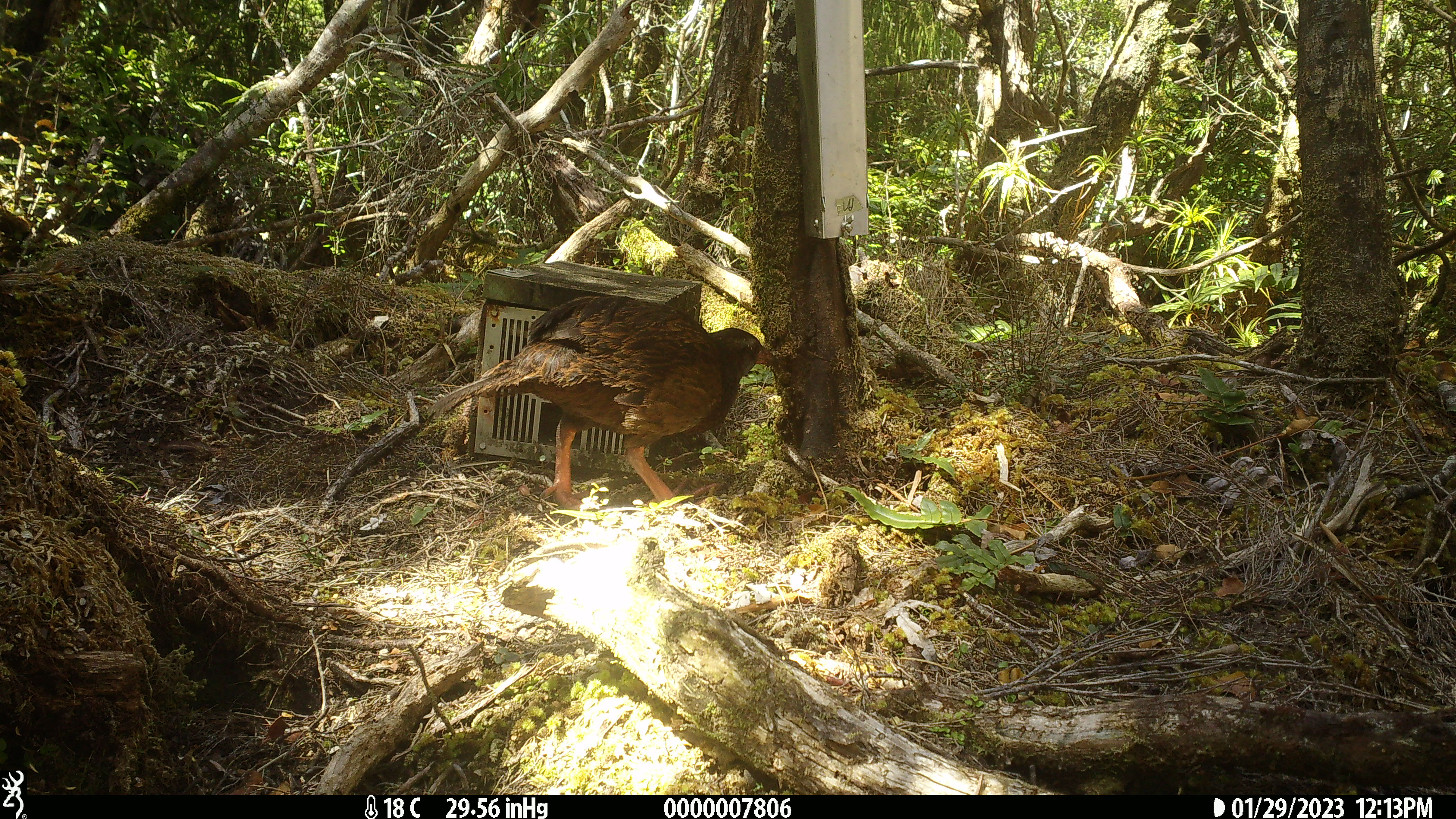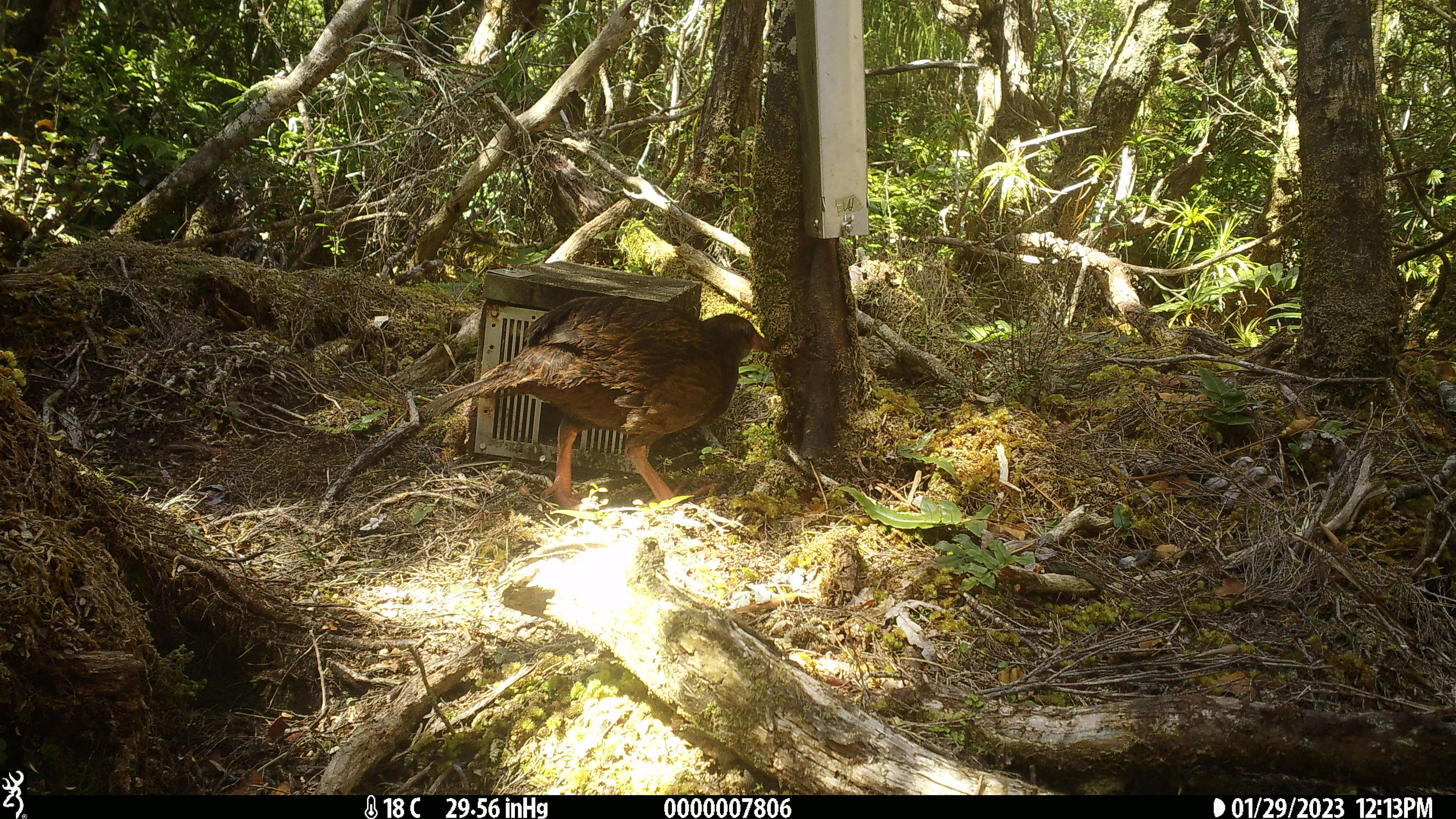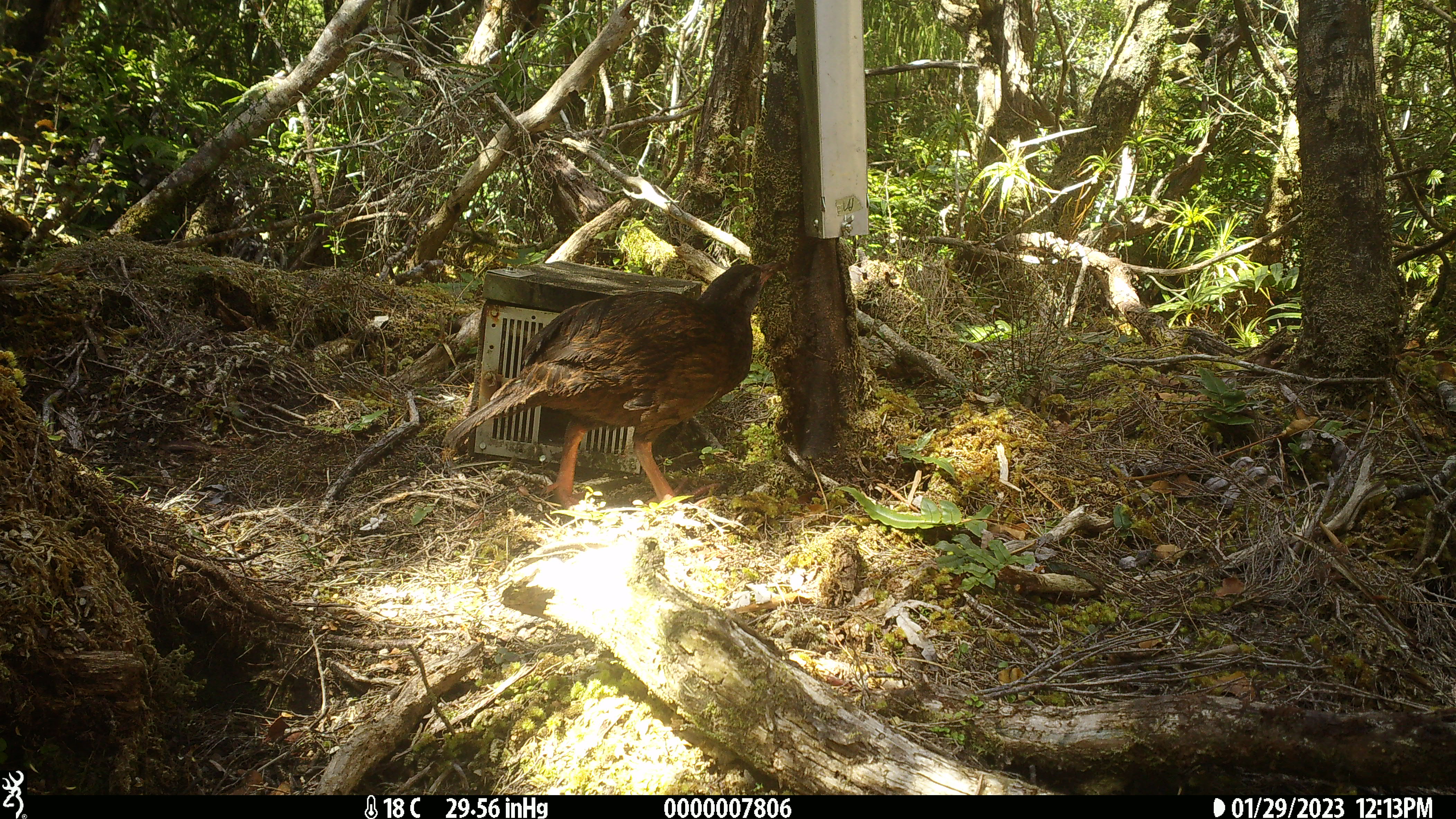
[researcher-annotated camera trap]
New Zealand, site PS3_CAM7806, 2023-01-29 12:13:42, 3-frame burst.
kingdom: Animalia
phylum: Chordata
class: Aves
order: Gruiformes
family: Rallidae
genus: Gallirallus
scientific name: Gallirallus australis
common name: weka